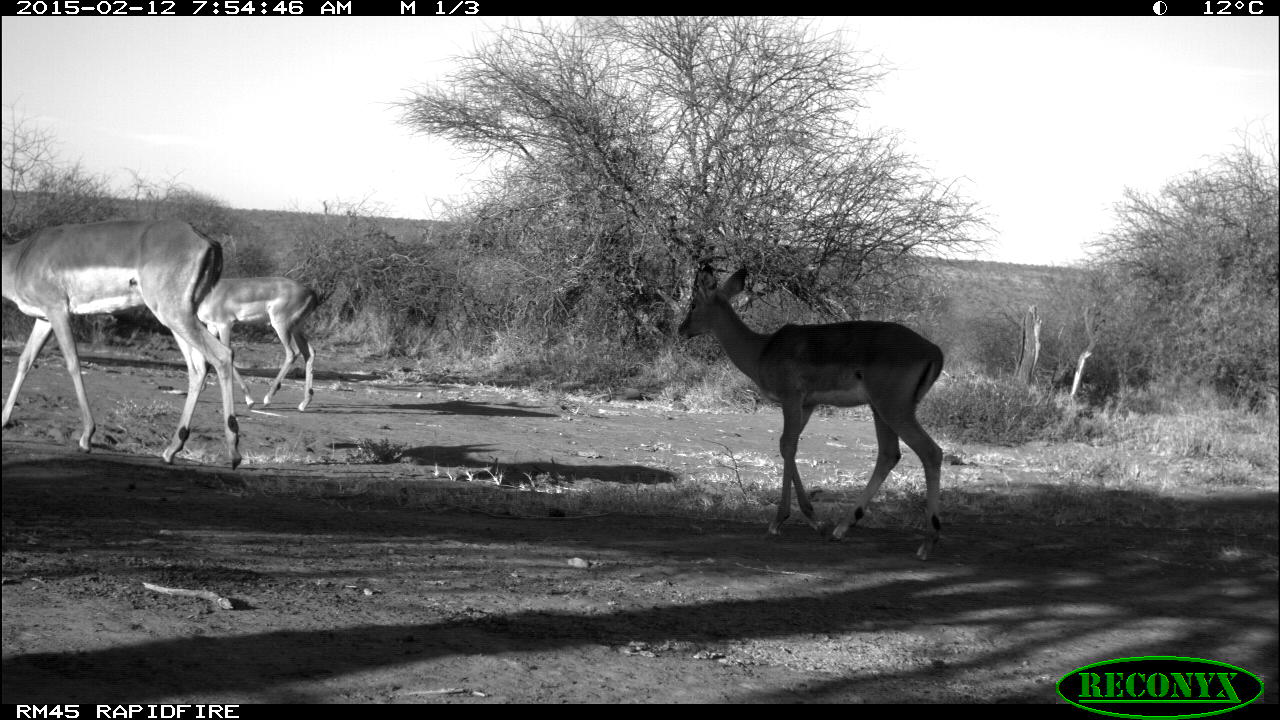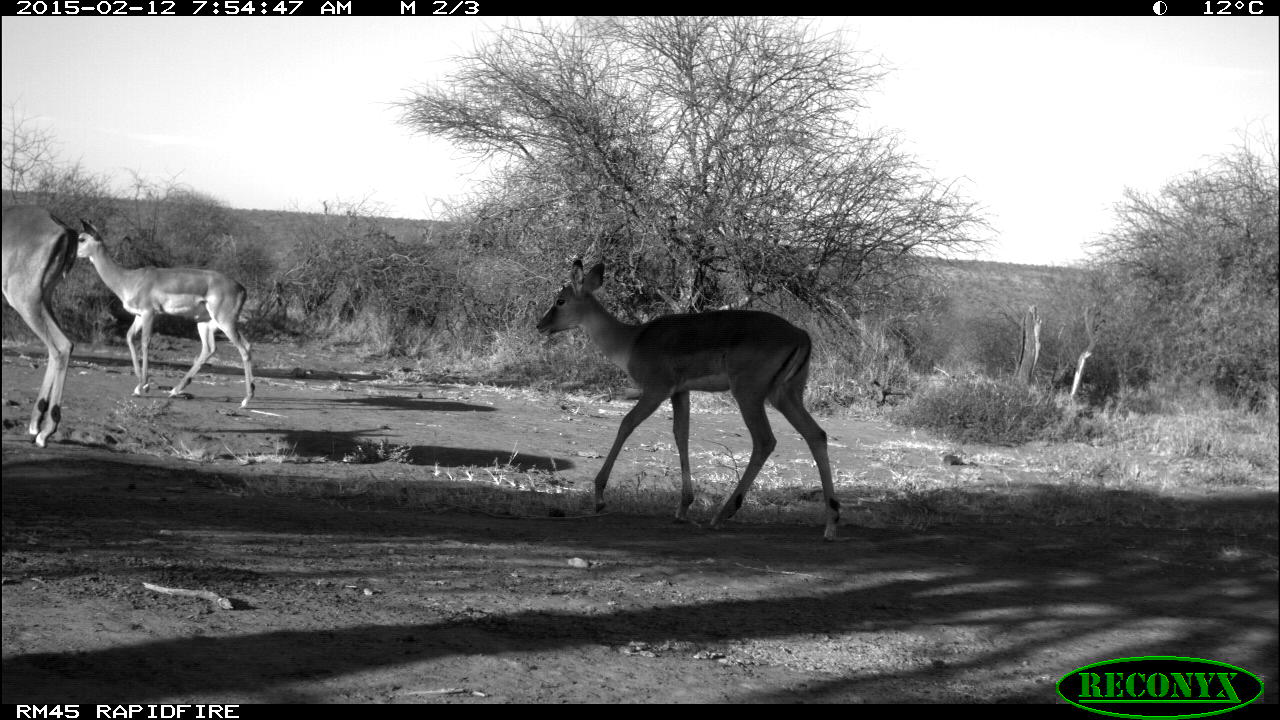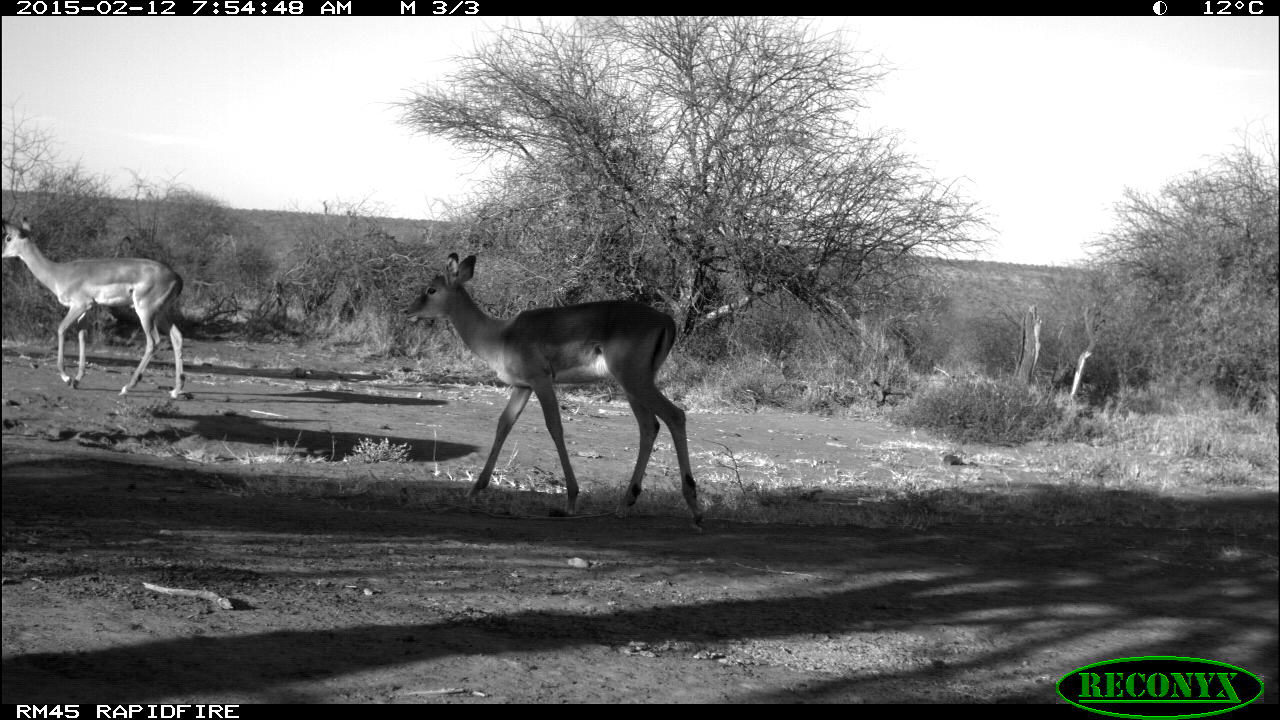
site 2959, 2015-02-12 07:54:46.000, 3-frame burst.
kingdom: Animalia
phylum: Chordata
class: Mammalia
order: Artiodactyla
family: Bovidae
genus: Aepyceros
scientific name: Aepyceros melampus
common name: impala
Aepyceros melampus (impala), count 4.